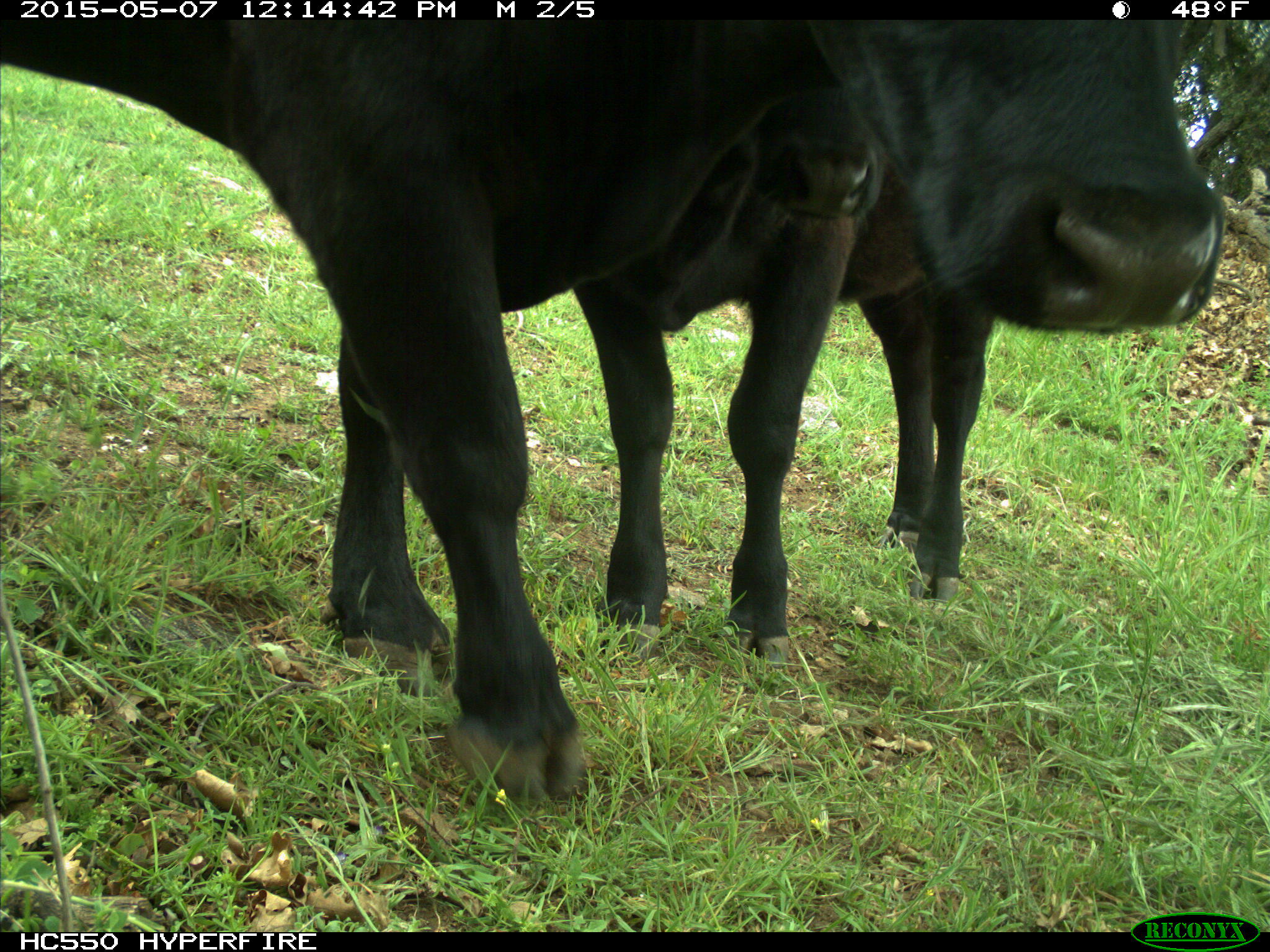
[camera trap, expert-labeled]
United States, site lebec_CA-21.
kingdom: Animalia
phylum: Chordata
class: Mammalia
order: Artiodactyla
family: Bovidae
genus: Bos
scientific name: Bos taurus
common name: domestic cow